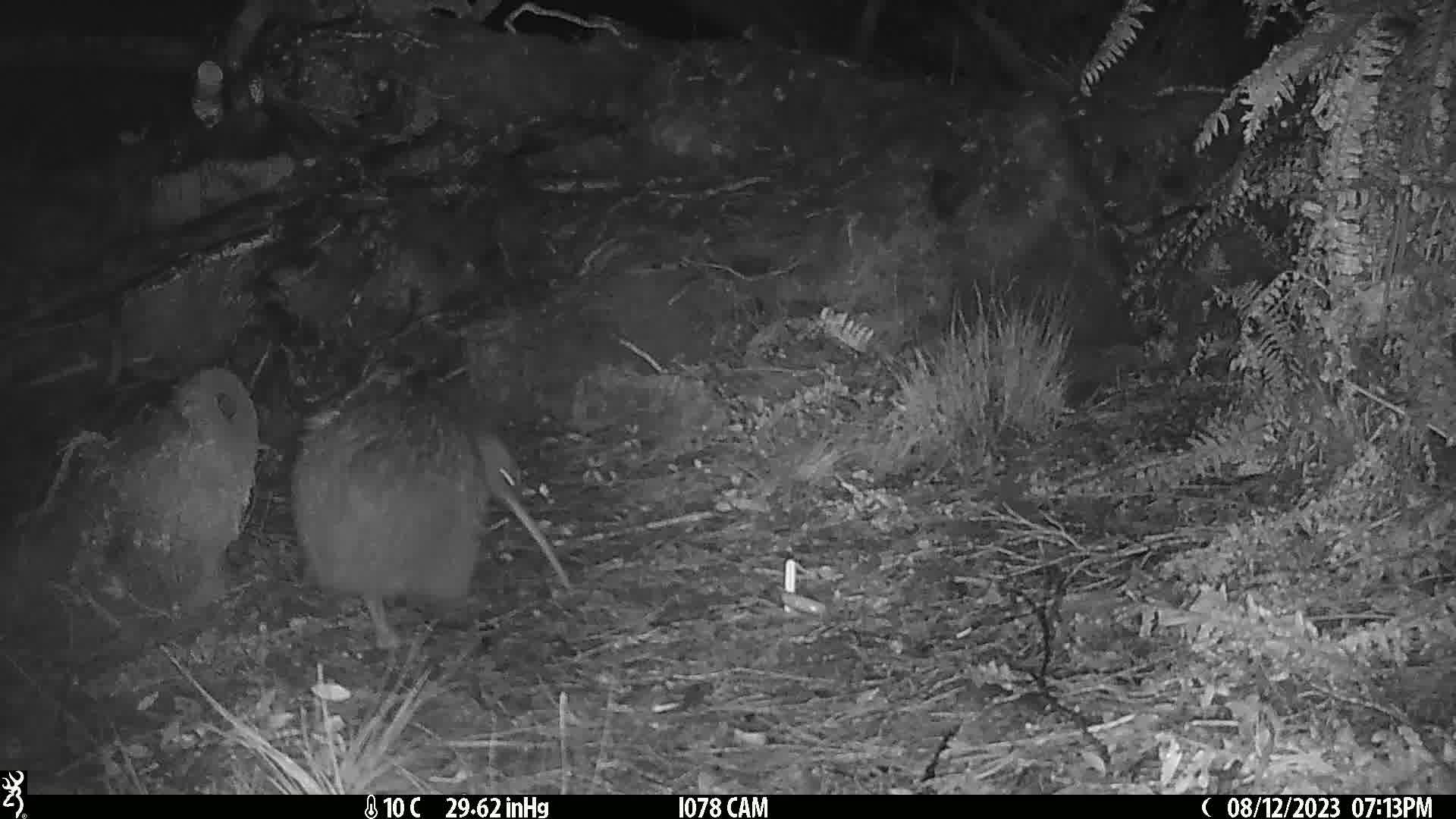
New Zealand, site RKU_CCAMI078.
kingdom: Animalia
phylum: Chordata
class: Aves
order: Apterygiformes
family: Apterygidae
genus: Apteryx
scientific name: Apteryx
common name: kiwi